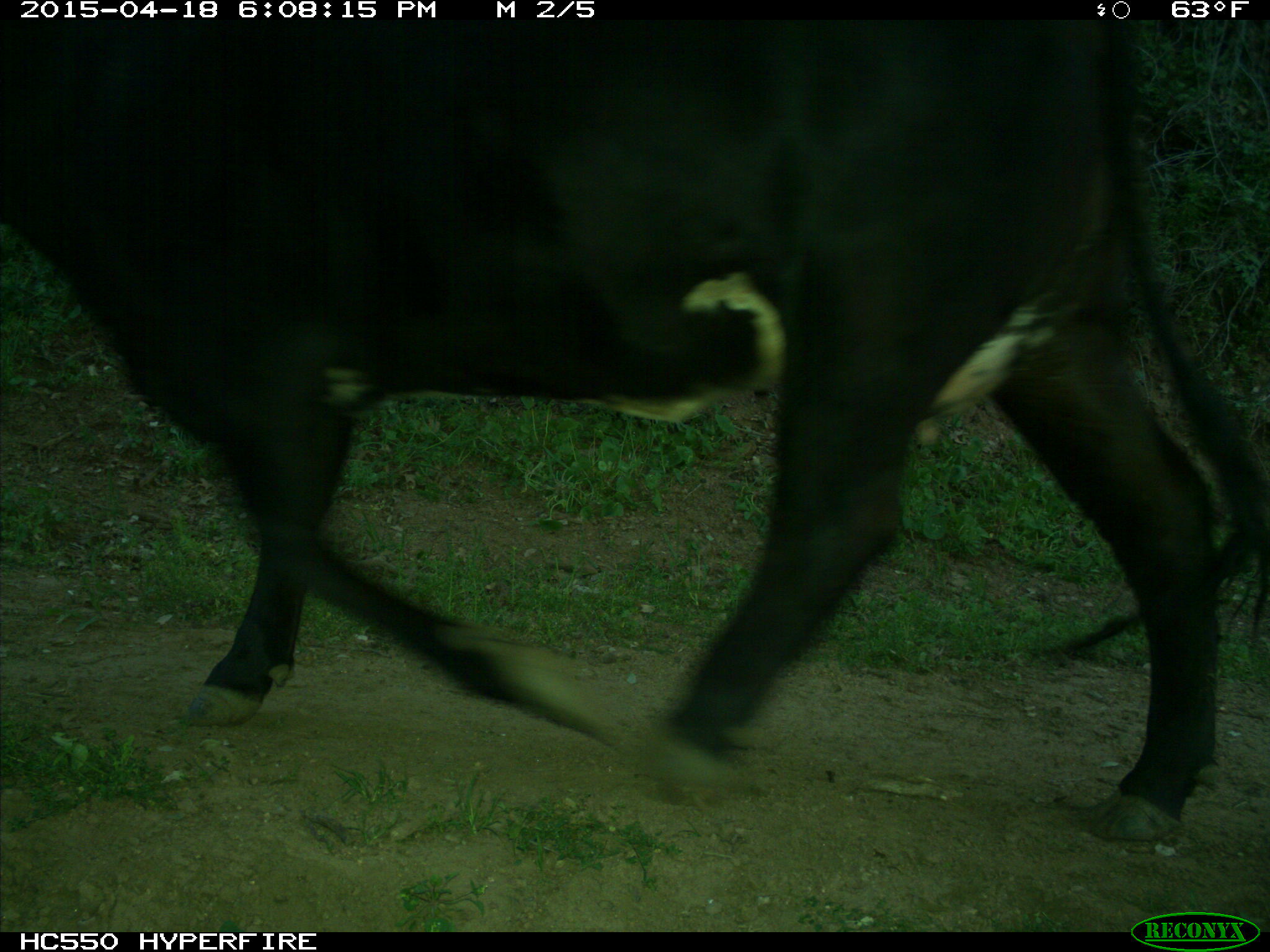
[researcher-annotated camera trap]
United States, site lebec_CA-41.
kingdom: Animalia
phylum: Chordata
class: Mammalia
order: Artiodactyla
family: Bovidae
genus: Bos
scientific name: Bos taurus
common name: domestic cow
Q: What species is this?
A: Bos taurus (domestic cow).